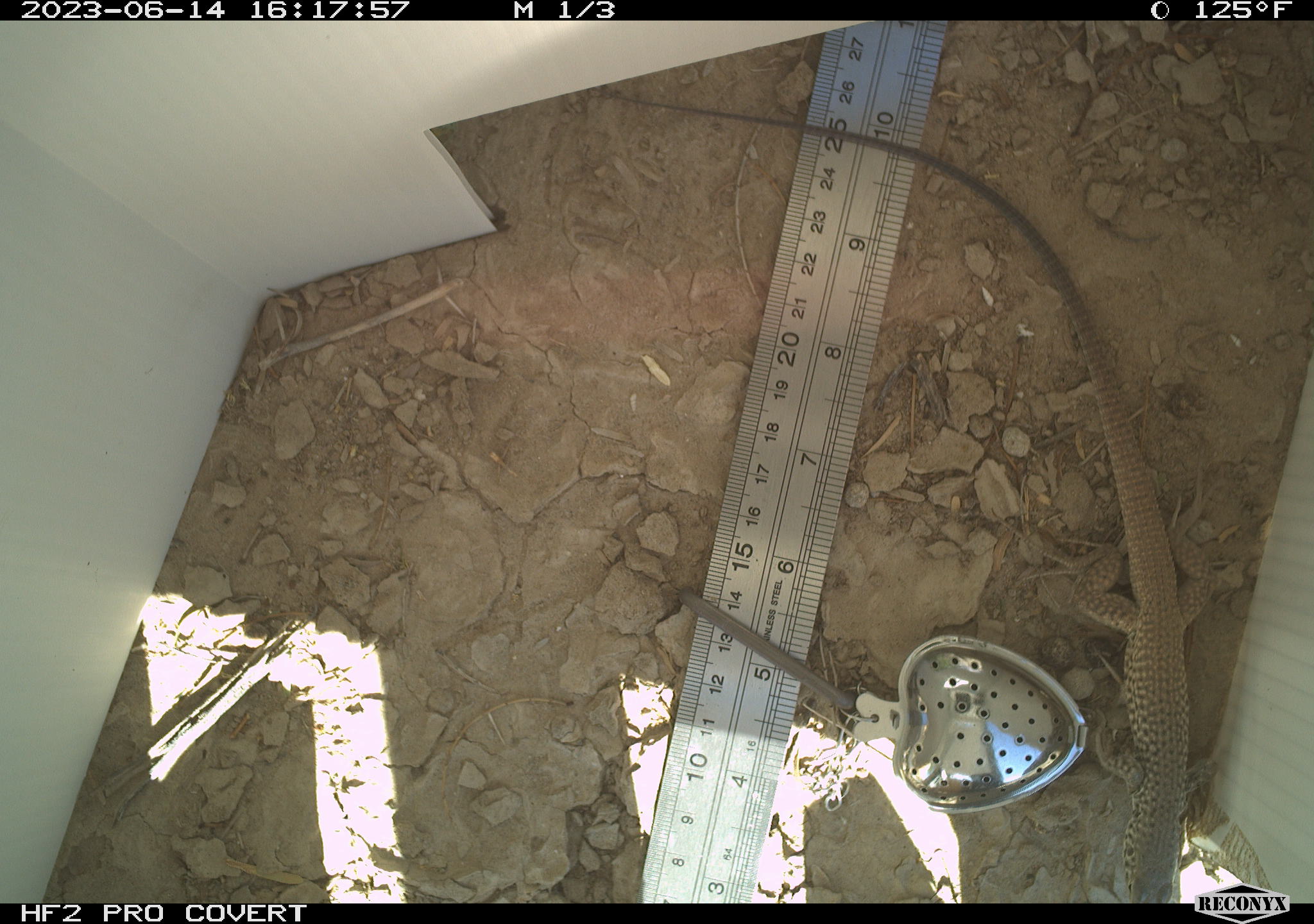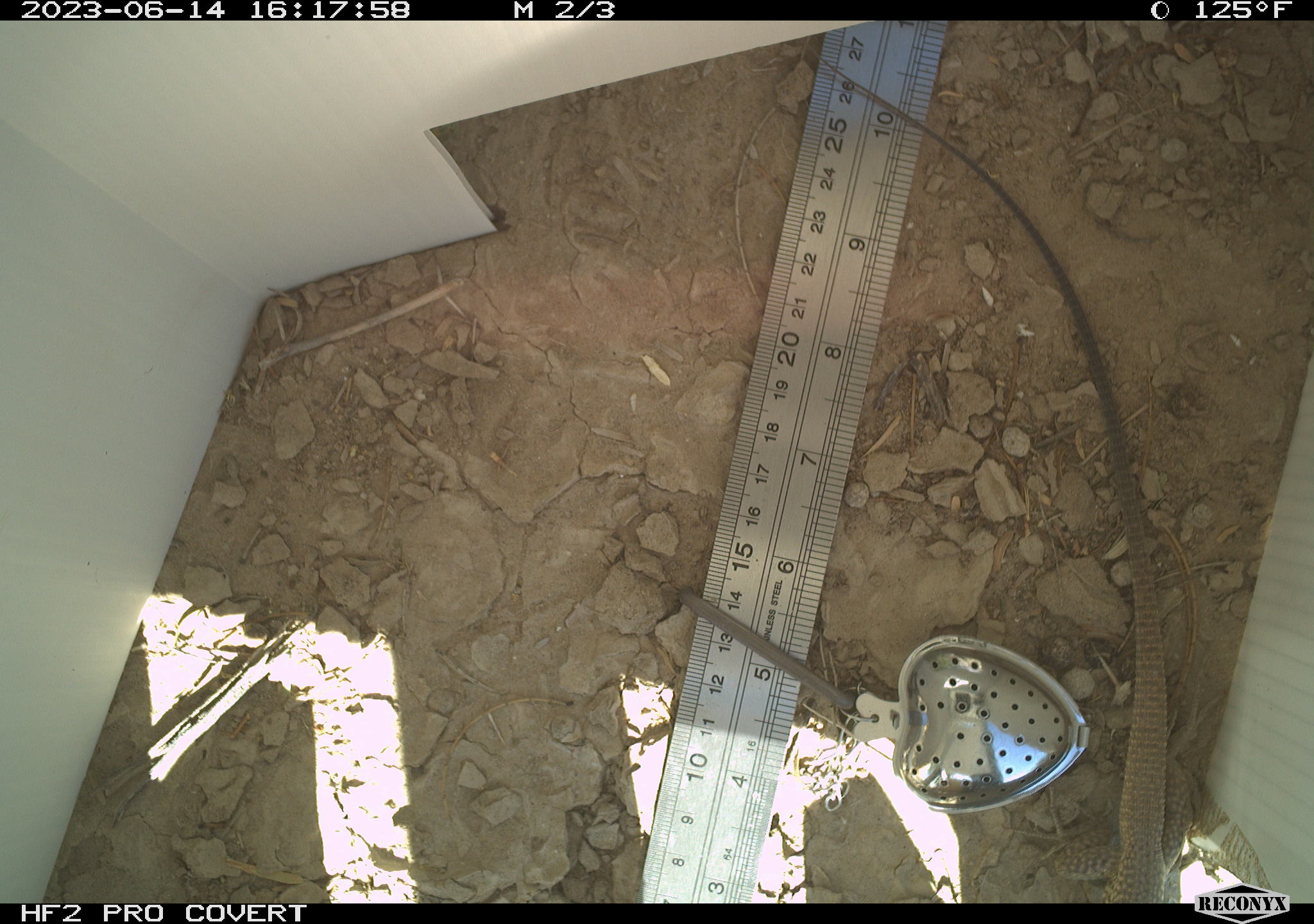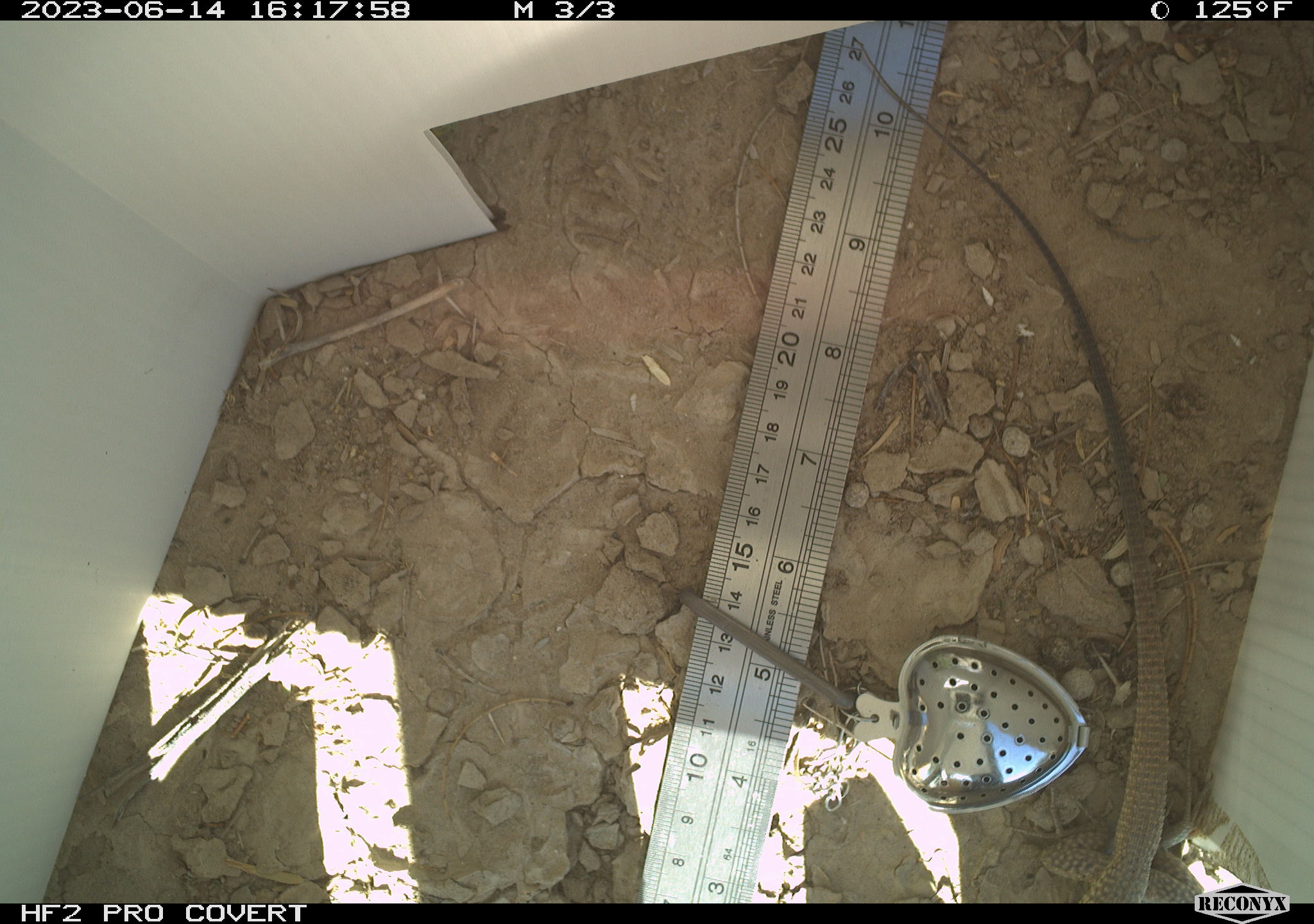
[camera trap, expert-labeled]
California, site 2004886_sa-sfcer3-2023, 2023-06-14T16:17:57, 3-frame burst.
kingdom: Animalia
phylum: Chordata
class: Reptilia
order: Squamata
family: Teiidae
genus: Aspidoscelis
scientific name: Aspidoscelis tigris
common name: western whiptail